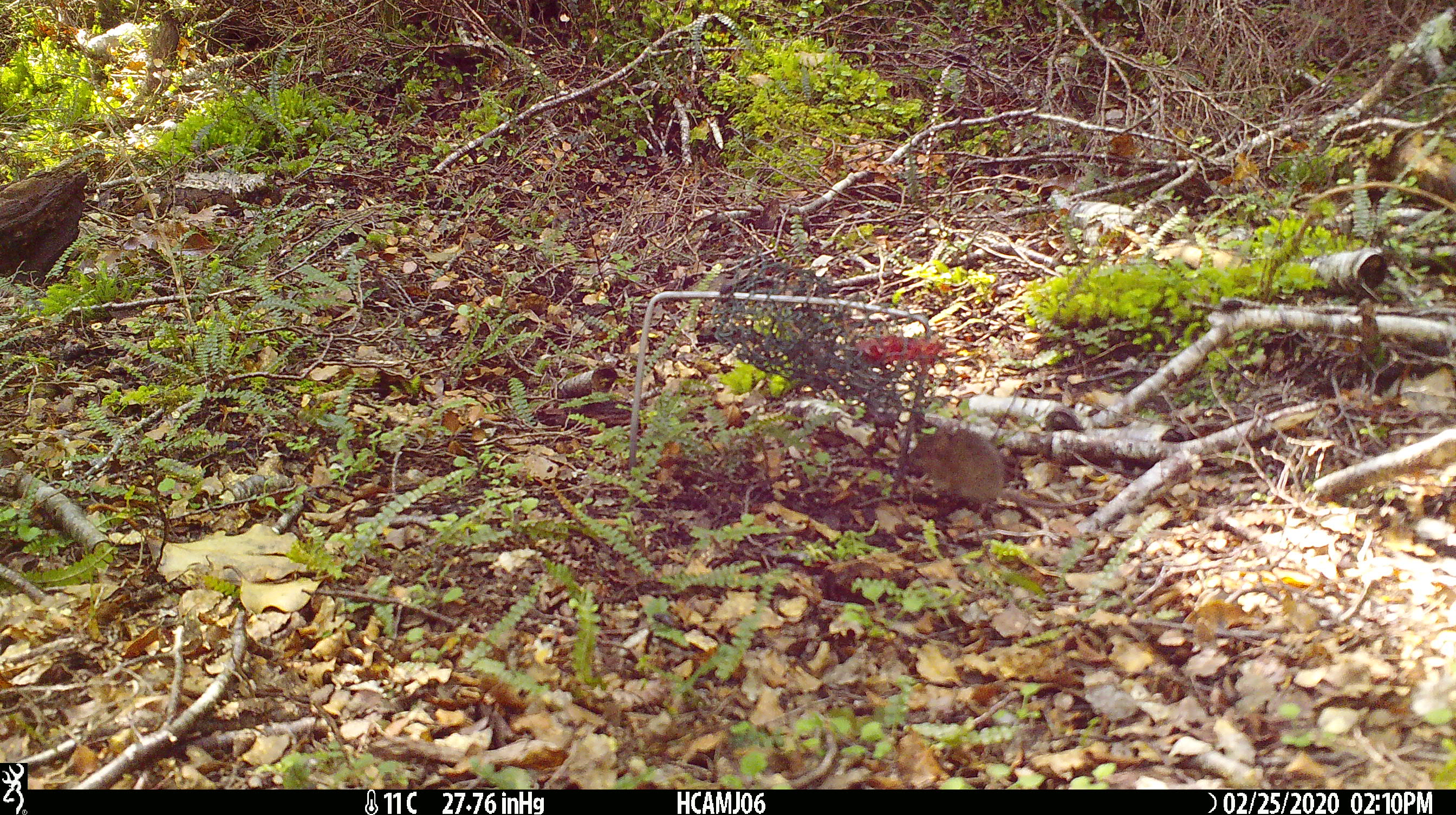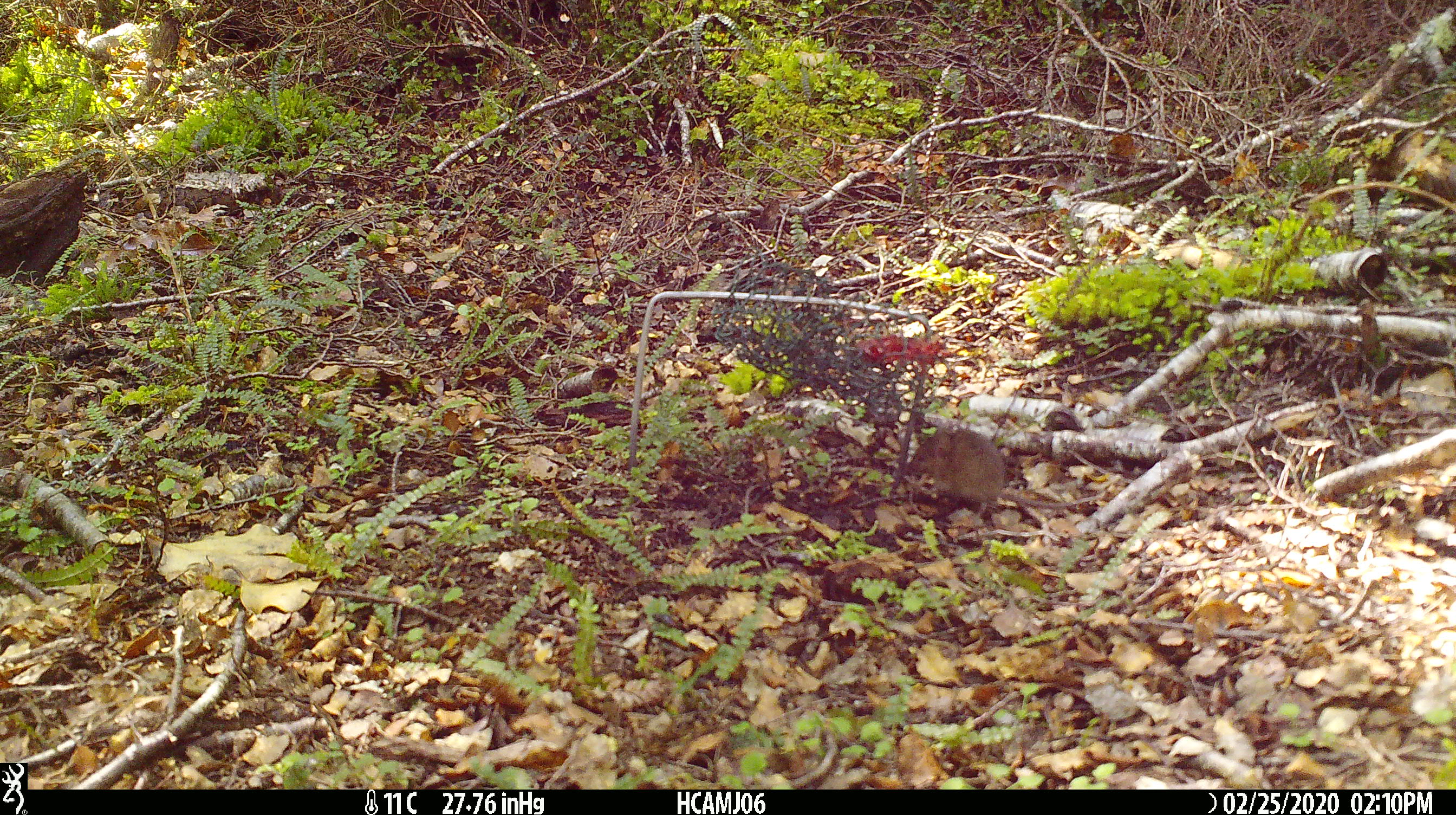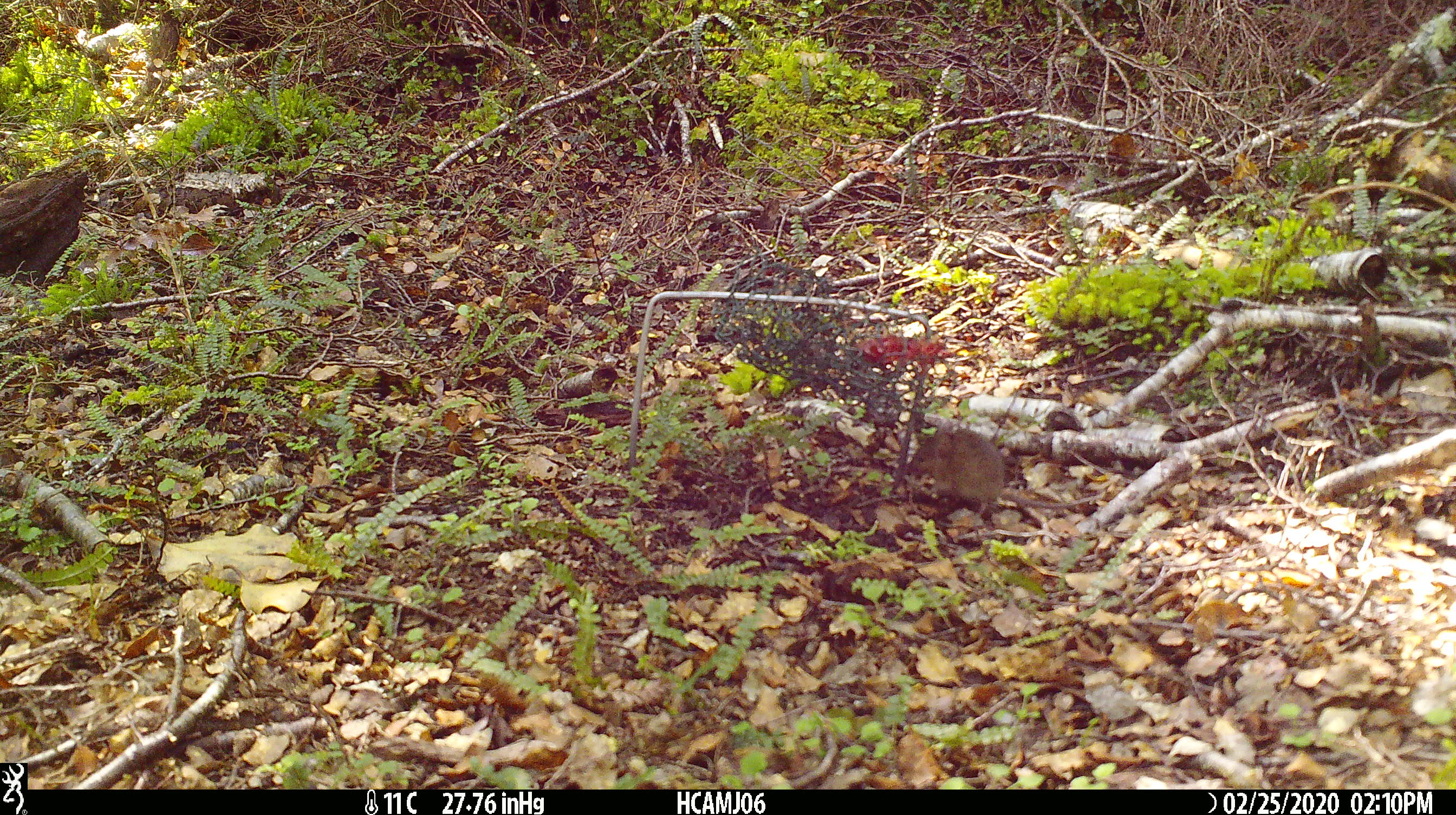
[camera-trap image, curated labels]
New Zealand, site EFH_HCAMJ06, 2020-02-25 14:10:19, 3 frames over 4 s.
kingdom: Animalia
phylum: Chordata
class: Mammalia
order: Rodentia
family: Muridae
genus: Mus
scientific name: Mus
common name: mouse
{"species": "mouse (Mus)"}